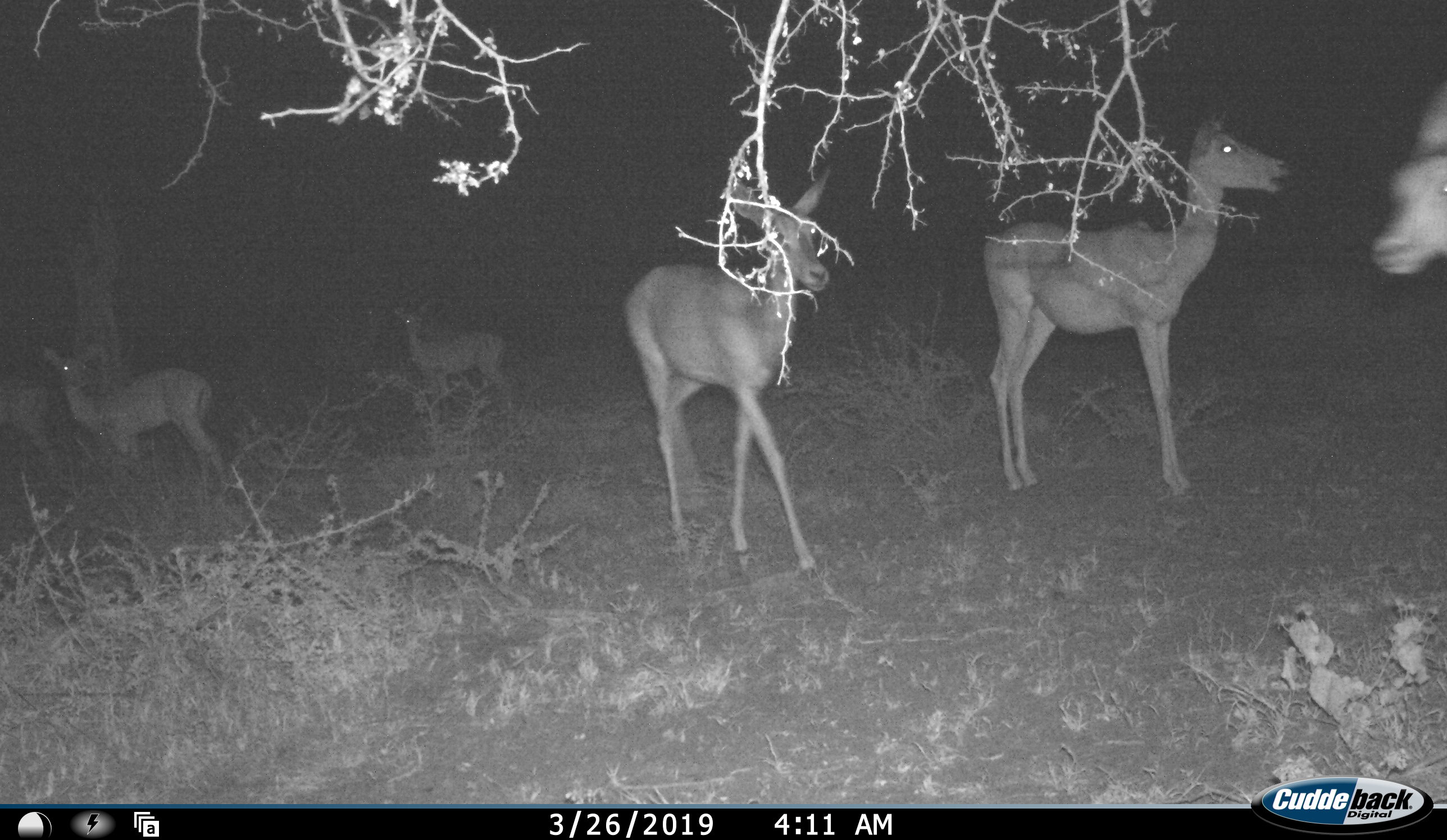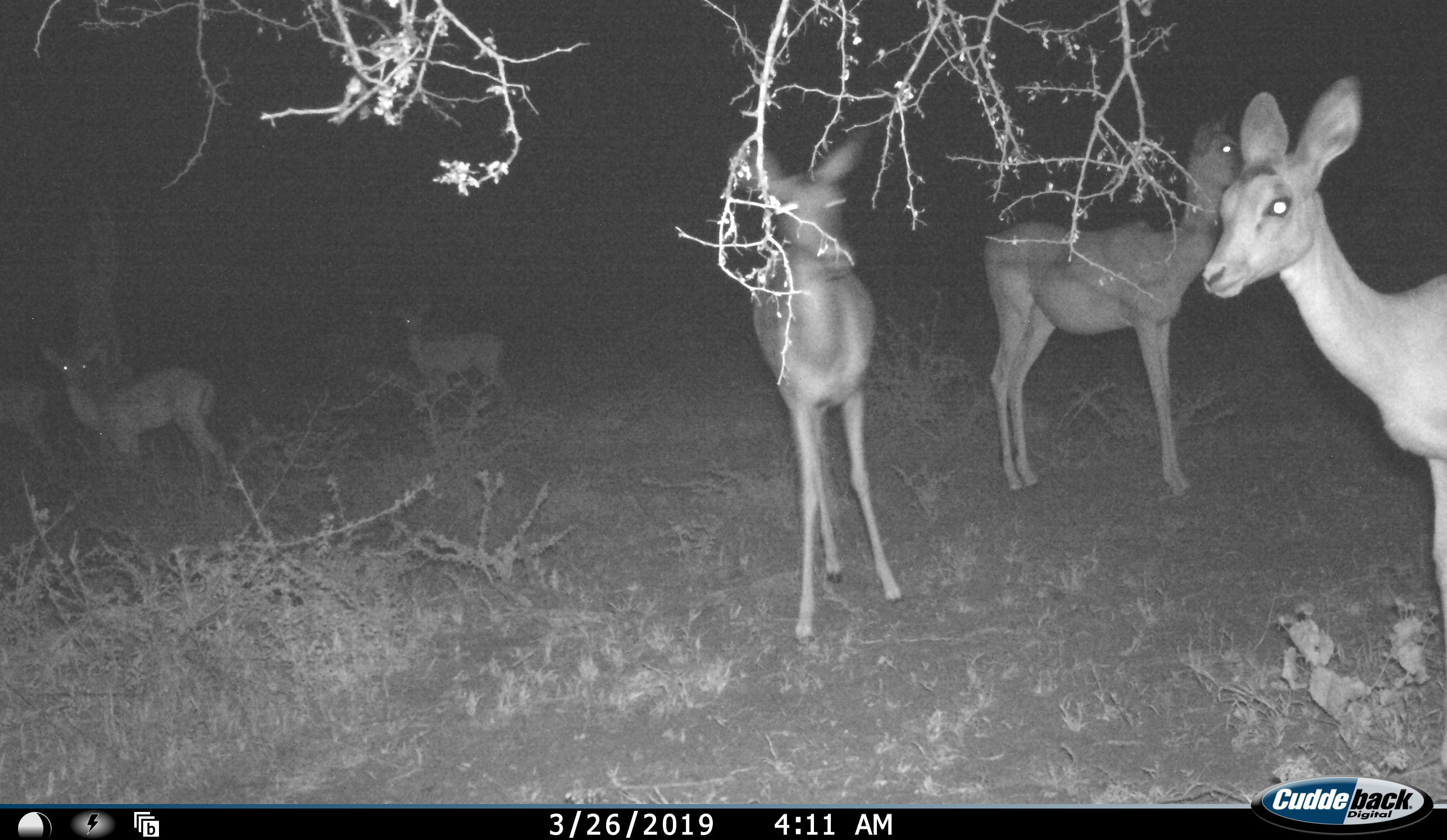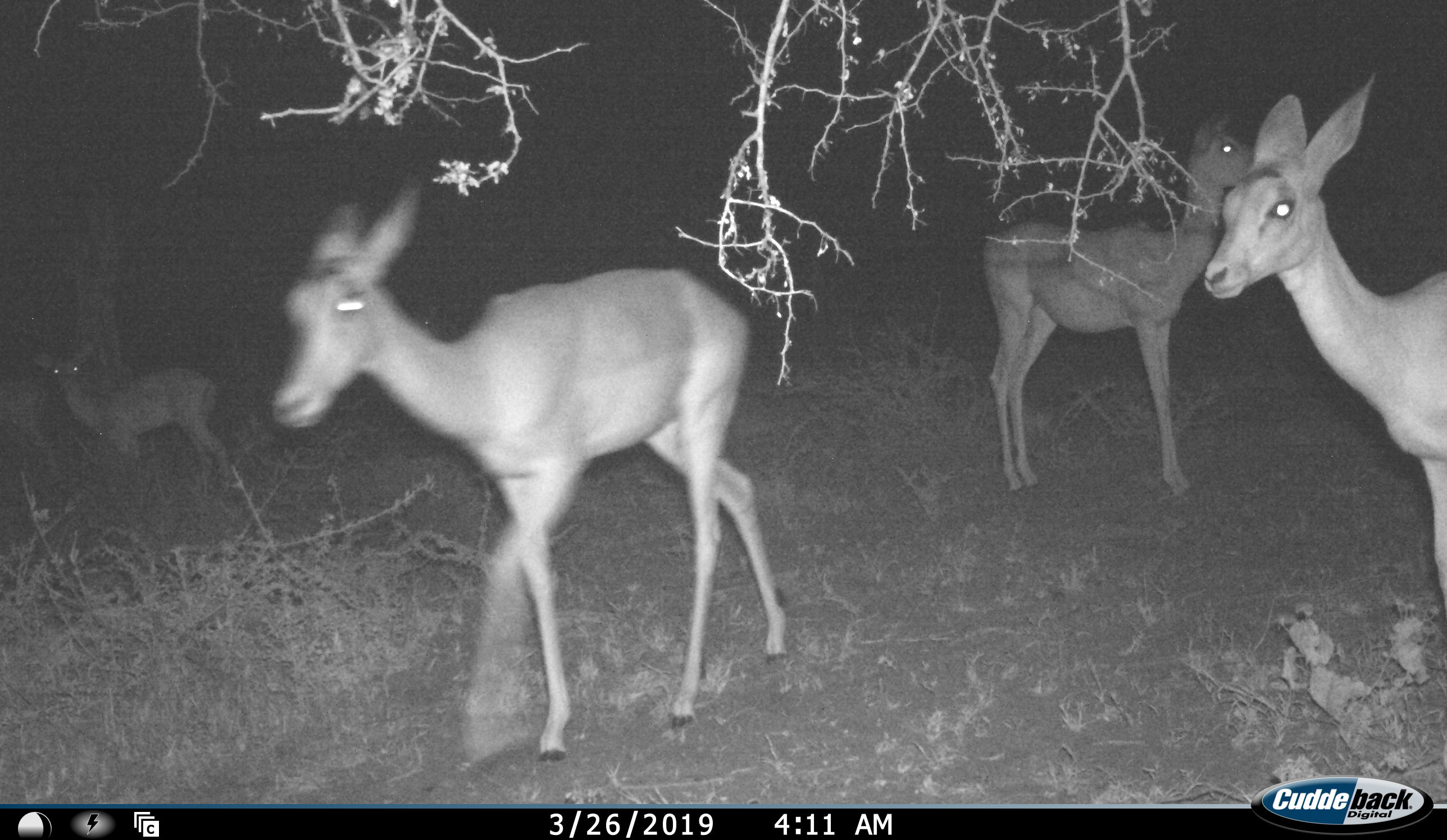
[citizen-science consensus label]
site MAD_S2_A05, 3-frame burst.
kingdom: Animalia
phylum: Chordata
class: Mammalia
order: Artiodactyla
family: Bovidae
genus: Aepyceros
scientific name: Aepyceros melampus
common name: impala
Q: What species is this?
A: Impala (Aepyceros melampus).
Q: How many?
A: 6.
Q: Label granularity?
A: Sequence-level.